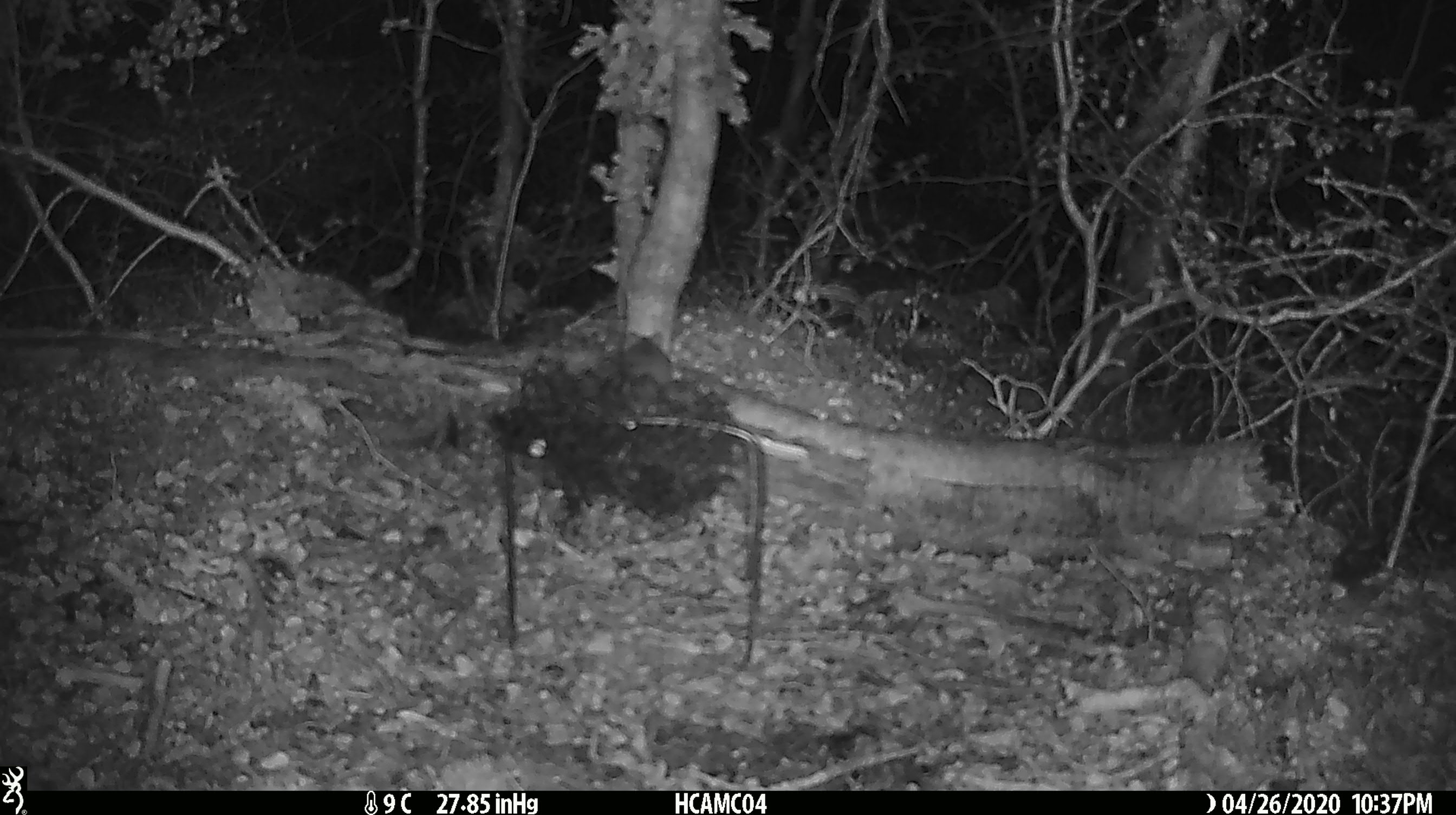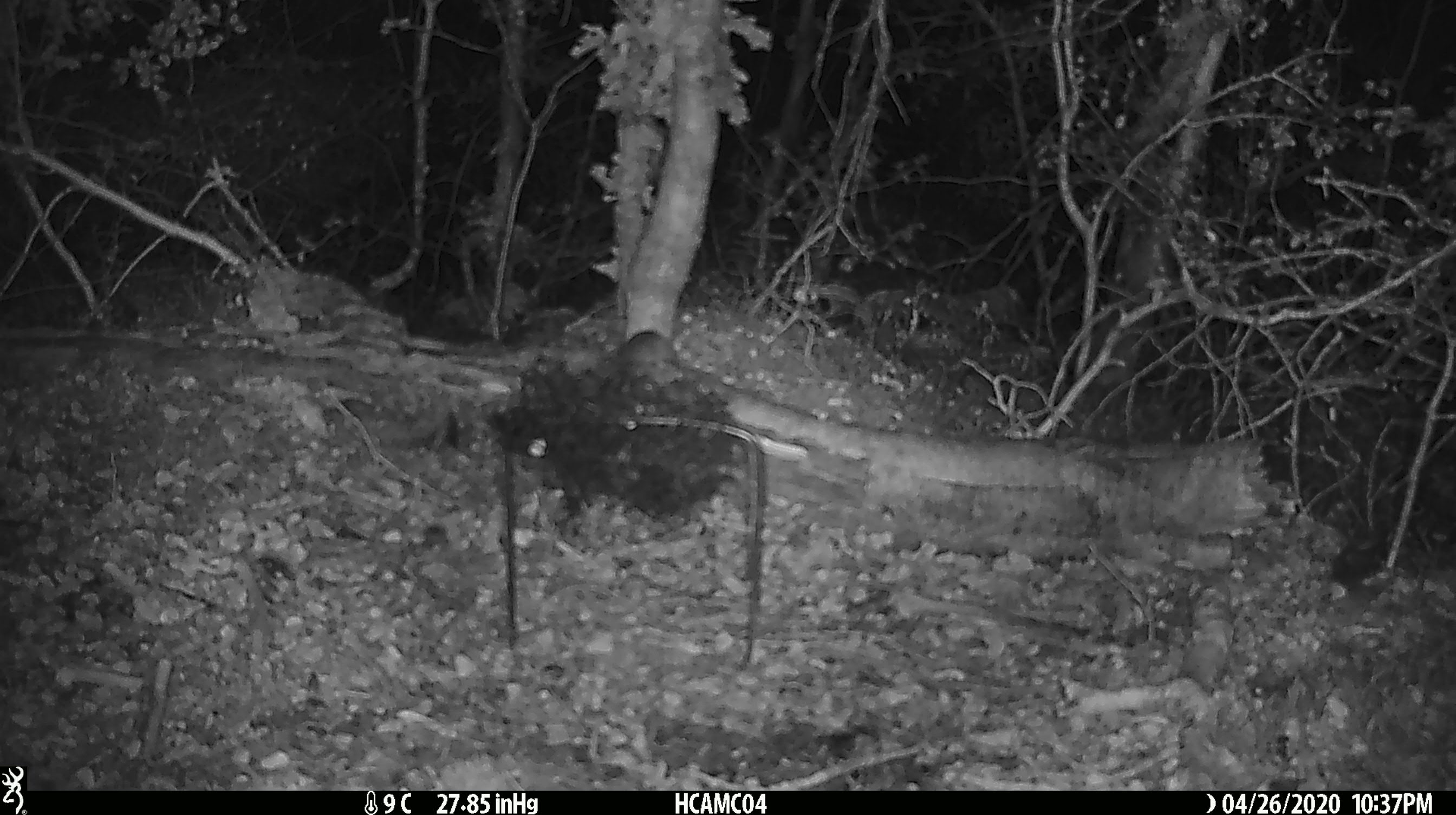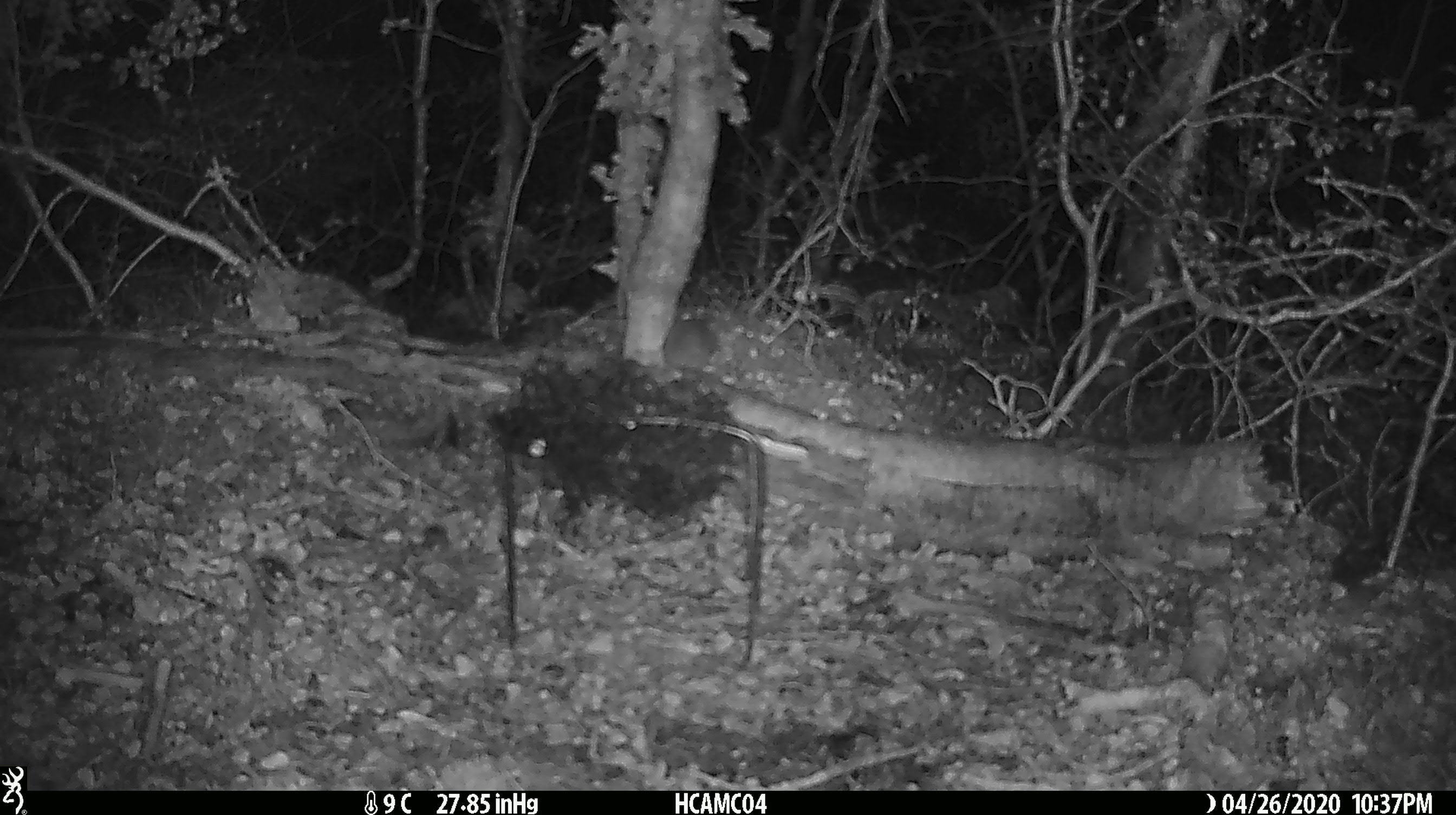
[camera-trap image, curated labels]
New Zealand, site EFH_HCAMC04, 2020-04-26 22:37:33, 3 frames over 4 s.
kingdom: Animalia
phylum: Chordata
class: Mammalia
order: Rodentia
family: Muridae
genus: Mus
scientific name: Mus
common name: mouse